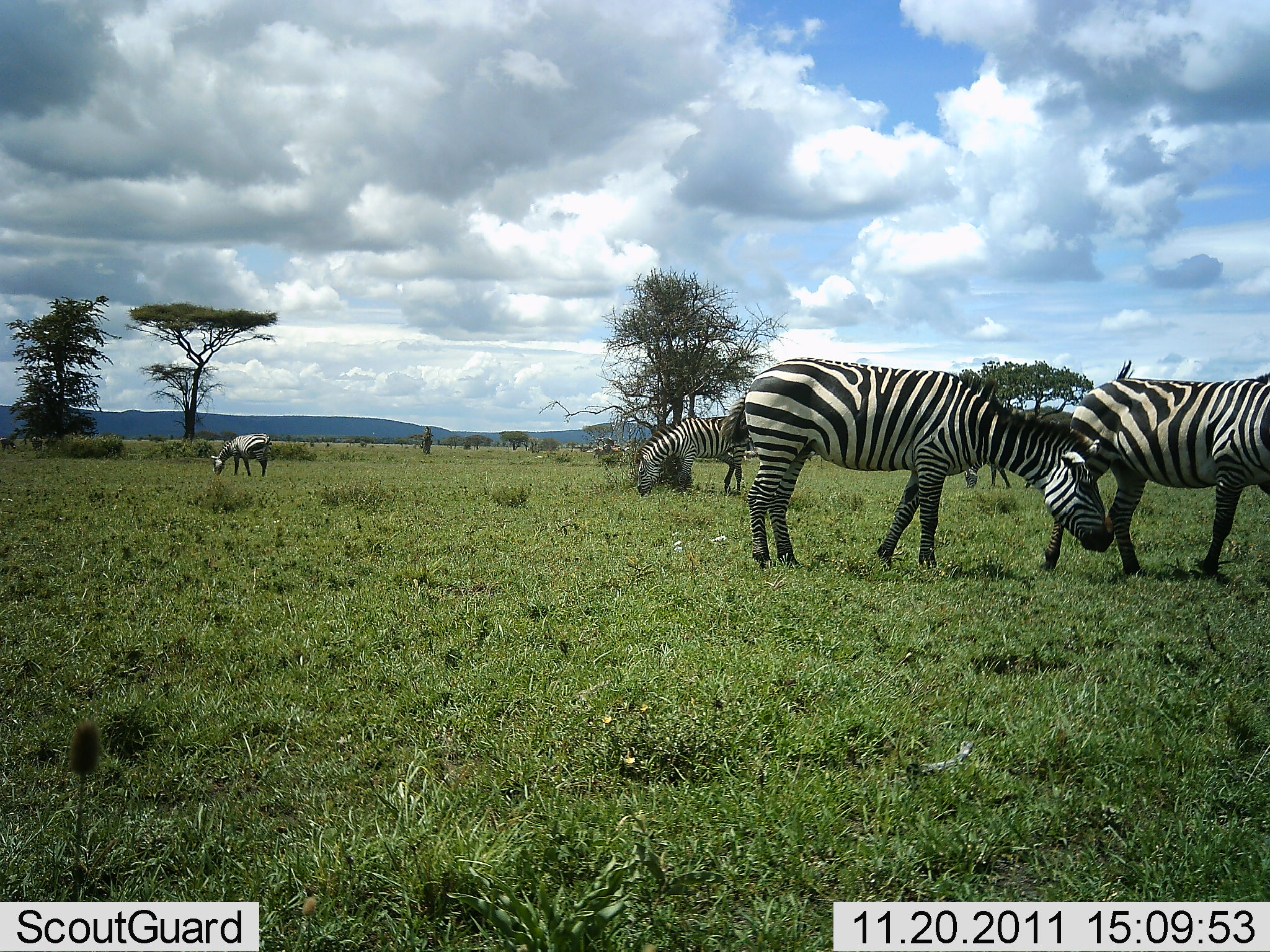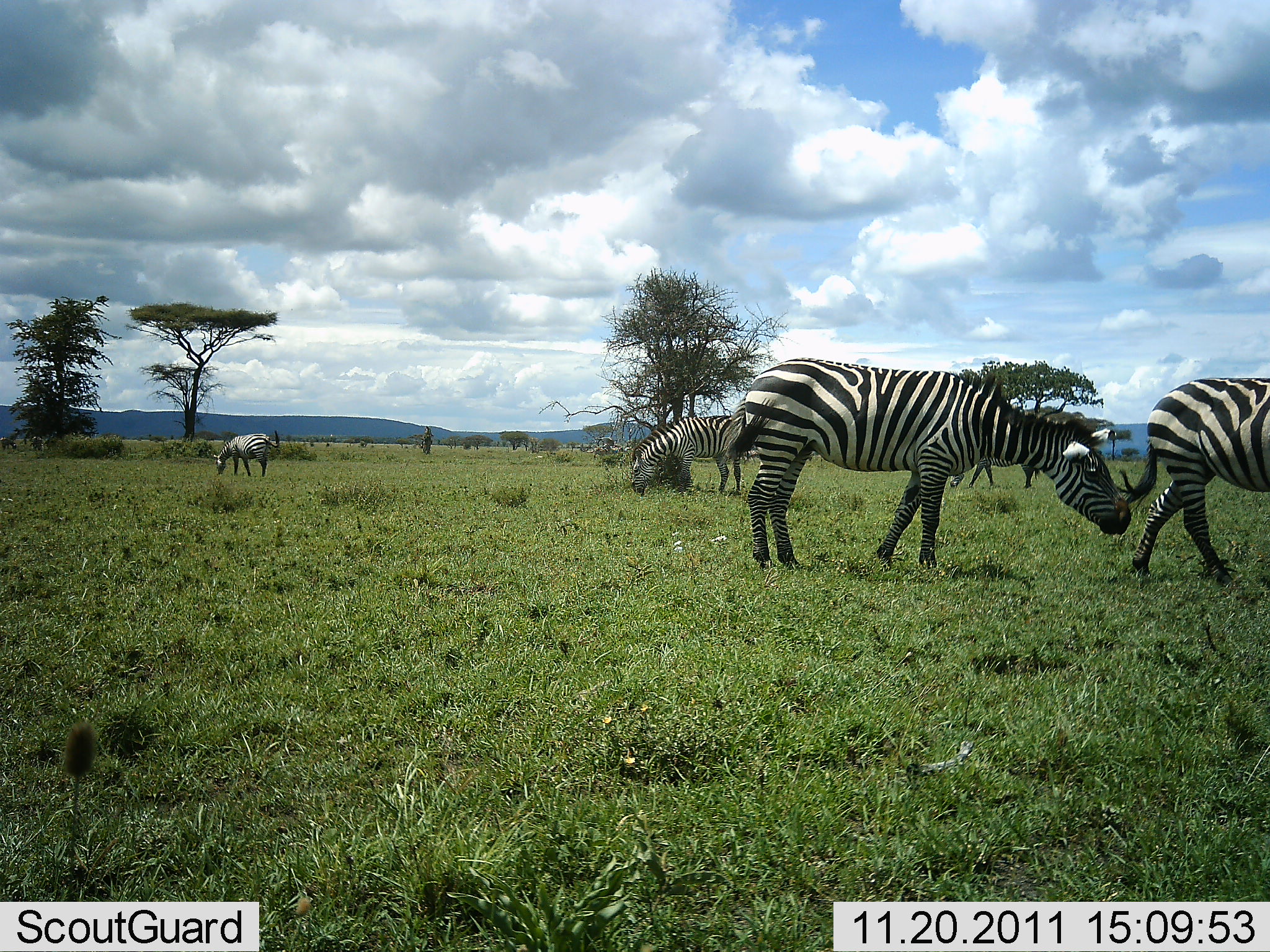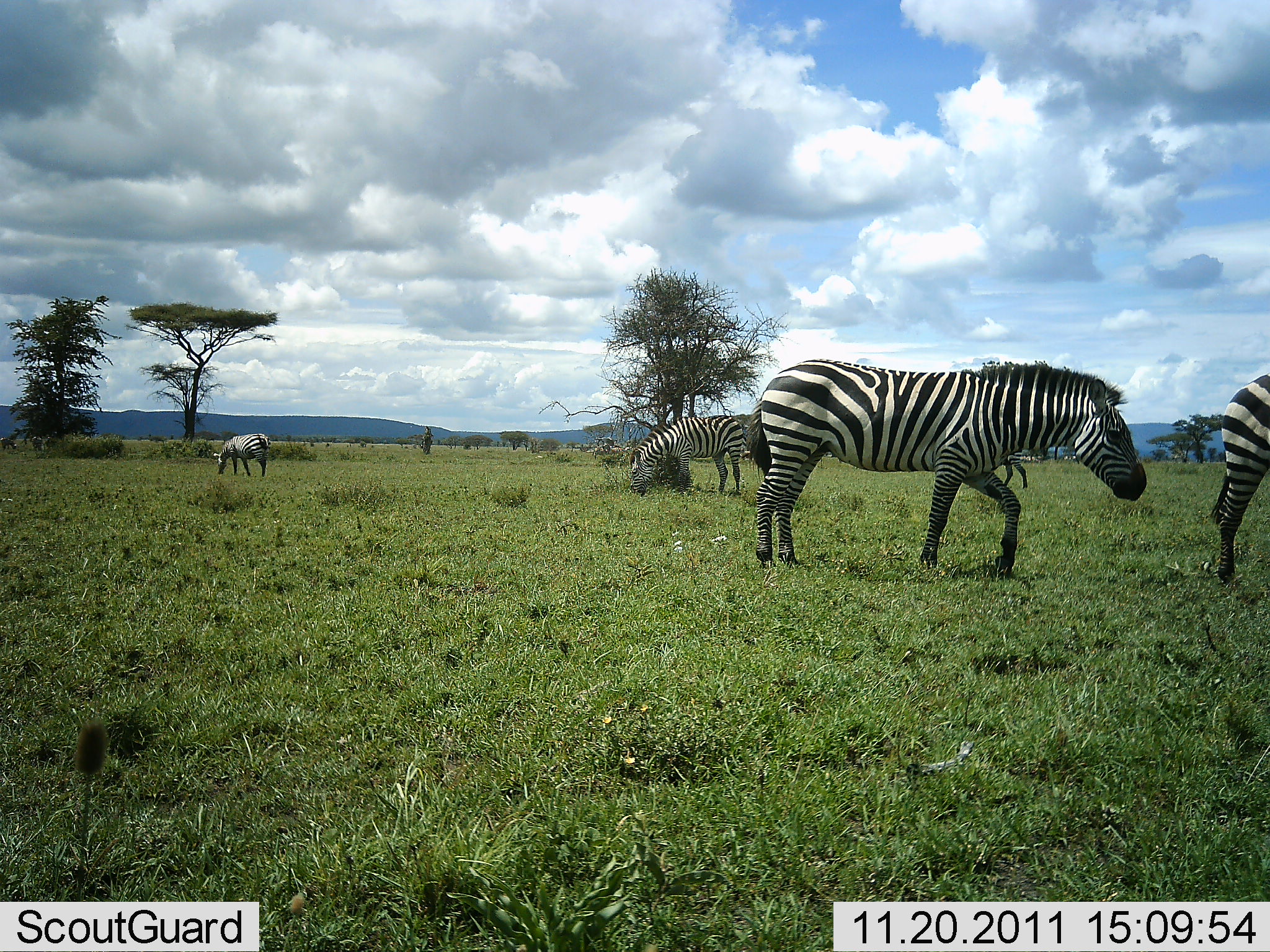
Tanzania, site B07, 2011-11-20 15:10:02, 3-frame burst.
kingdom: Animalia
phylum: Chordata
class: Mammalia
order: Perissodactyla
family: Equidae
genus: Equus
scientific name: Equus quagga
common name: plains zebra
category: zebra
Zebra (plains zebra) (Equus quagga), count 5. Behavior (volunteer vote fractions): standing 25%, resting 0%, moving 42%, interacting 17%. Young present (vote fraction): 0%. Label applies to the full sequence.